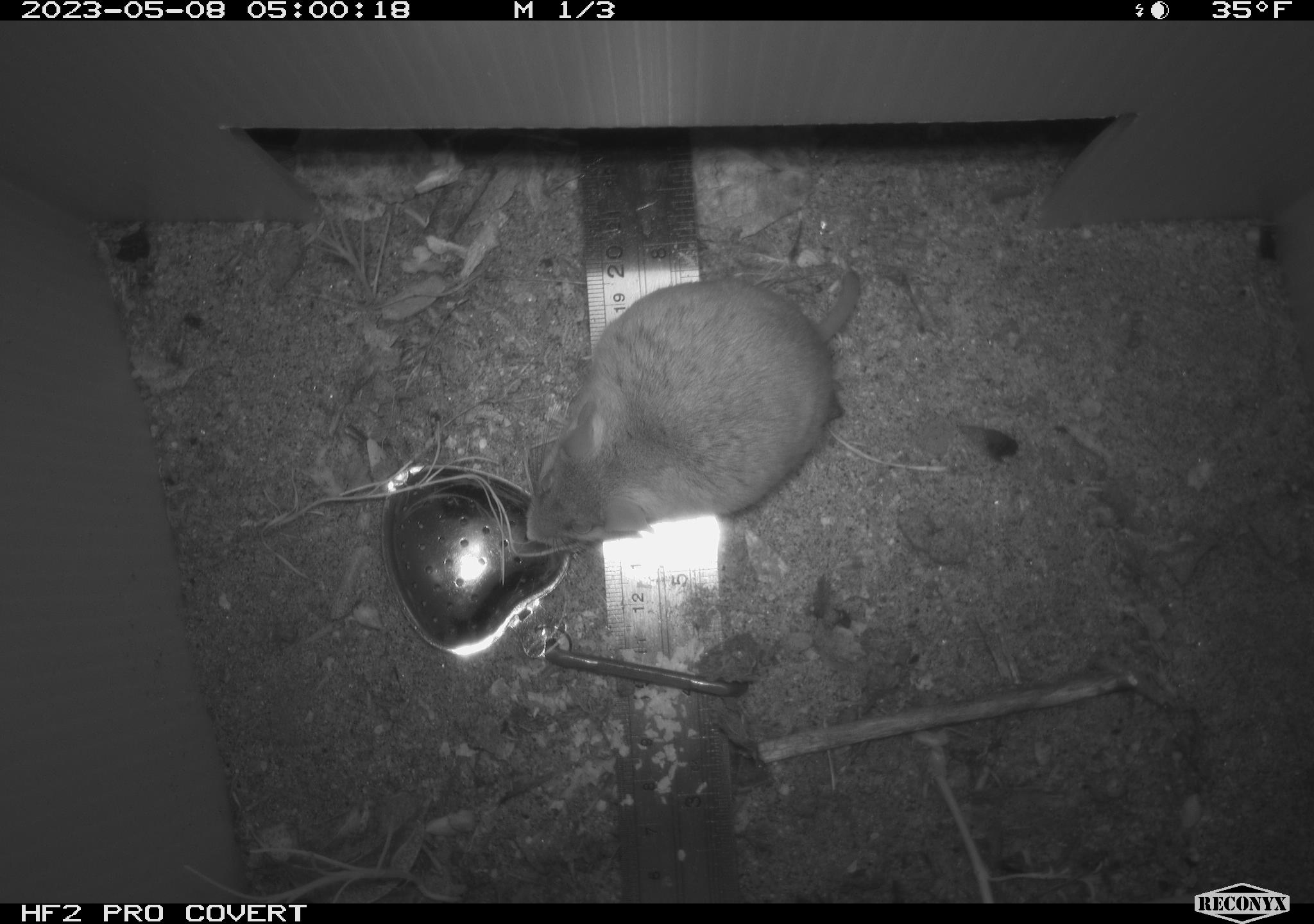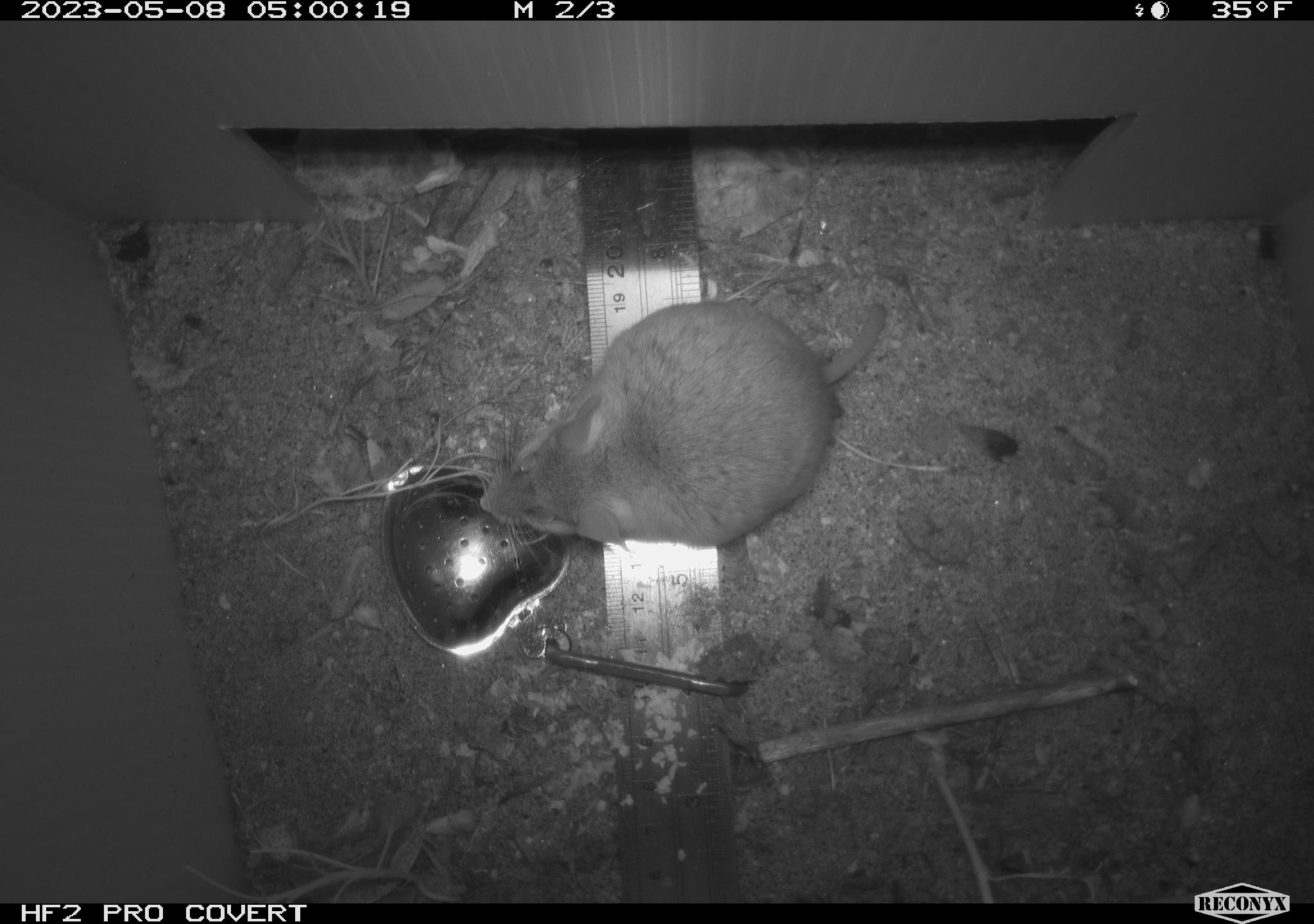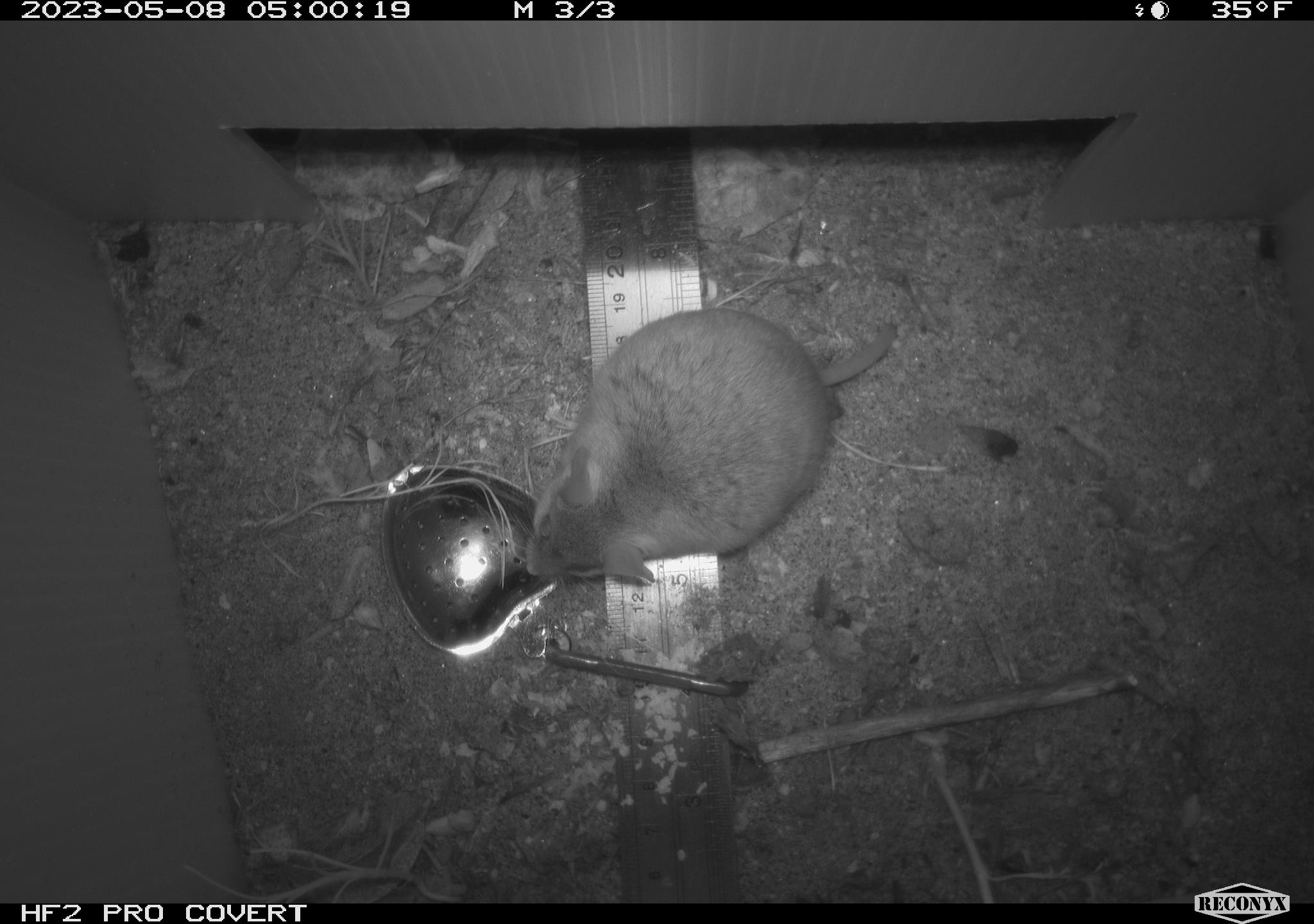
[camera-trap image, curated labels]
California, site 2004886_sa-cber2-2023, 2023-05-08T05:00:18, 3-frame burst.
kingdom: Animalia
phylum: Chordata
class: Mammalia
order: Rodentia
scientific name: Rodentia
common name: mouse species